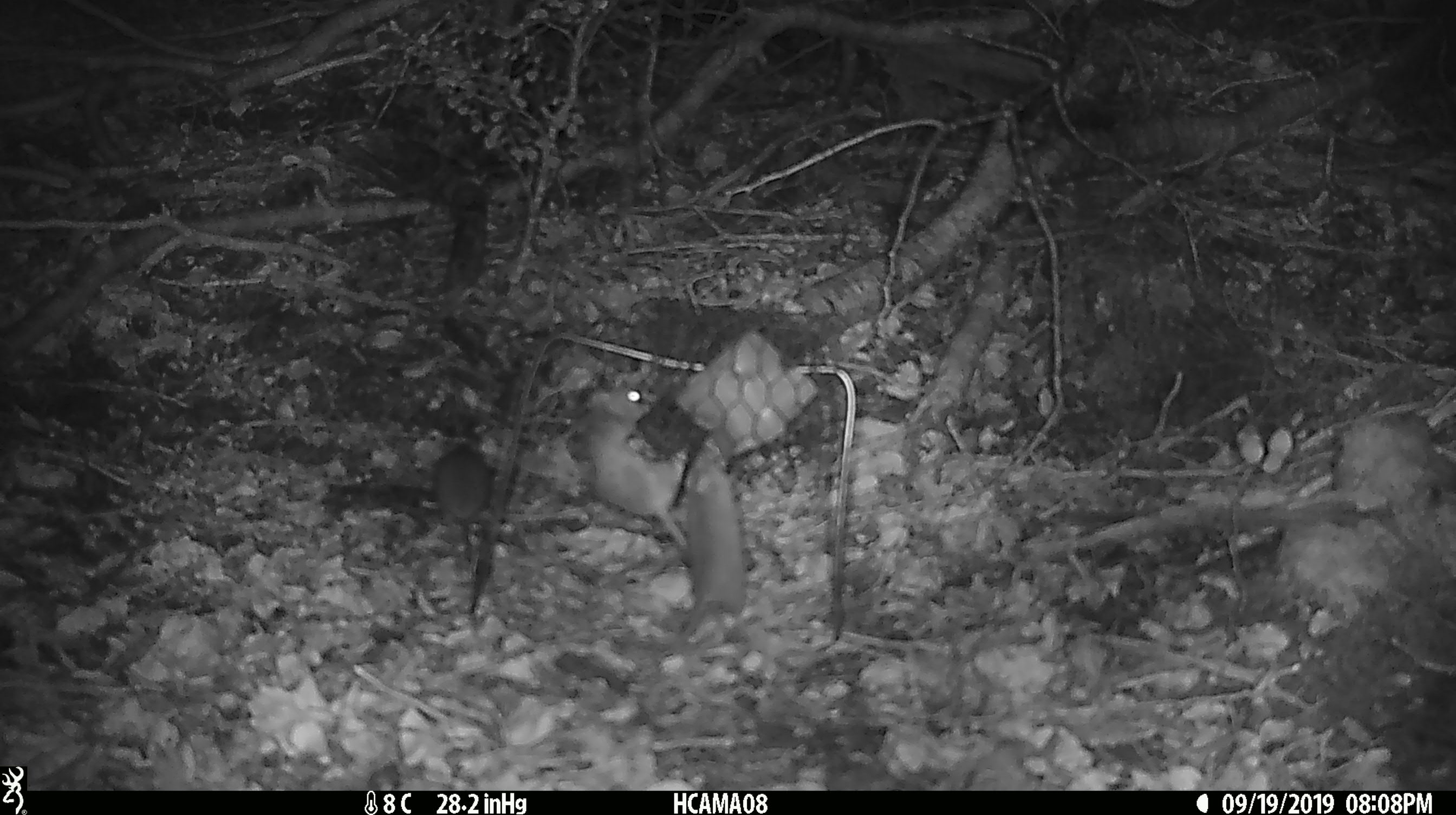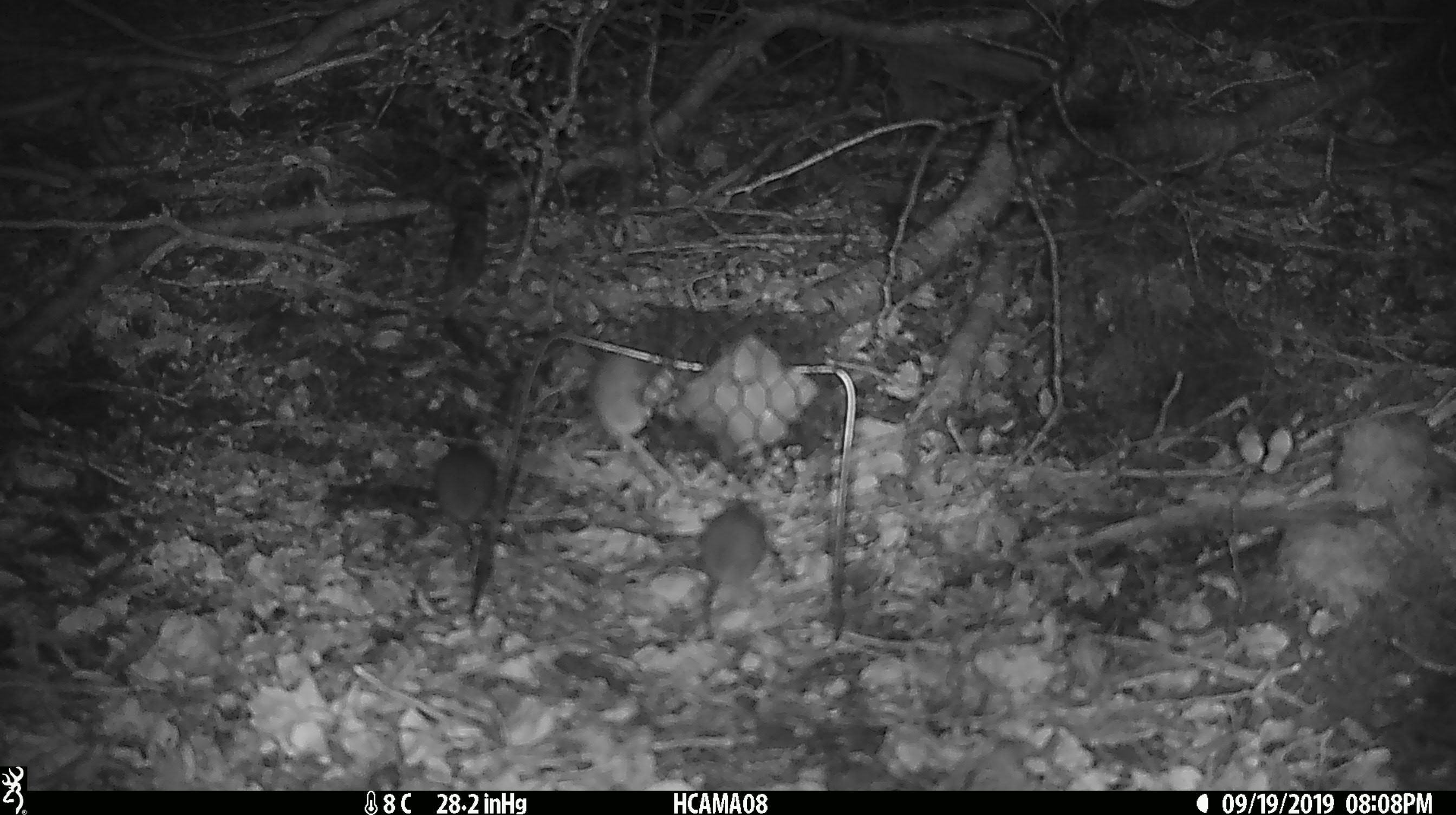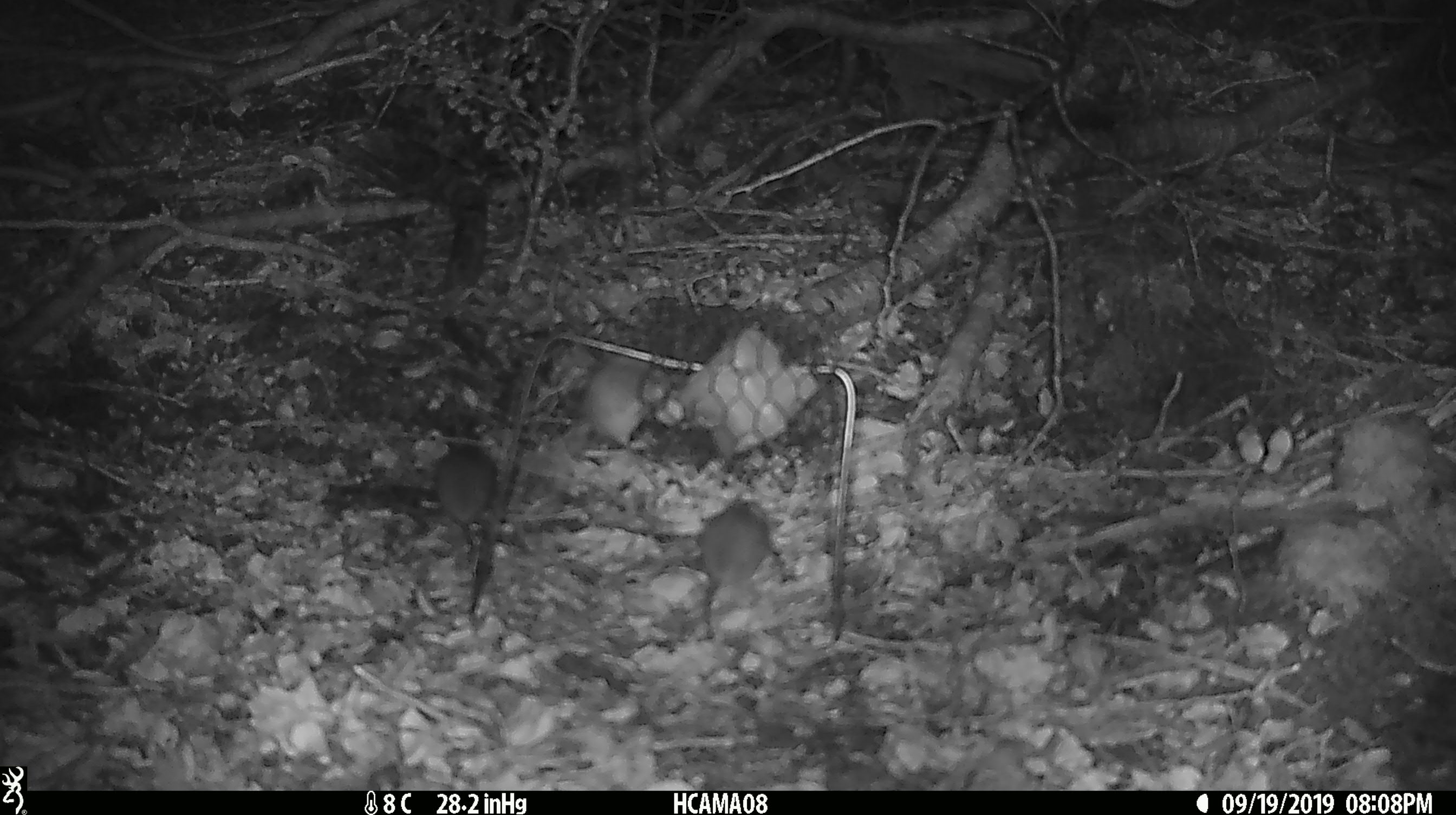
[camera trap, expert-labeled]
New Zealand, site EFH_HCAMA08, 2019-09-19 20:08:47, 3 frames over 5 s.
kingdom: Animalia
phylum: Chordata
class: Mammalia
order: Rodentia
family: Muridae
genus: Mus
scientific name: Mus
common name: mouse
Mouse (Mus).